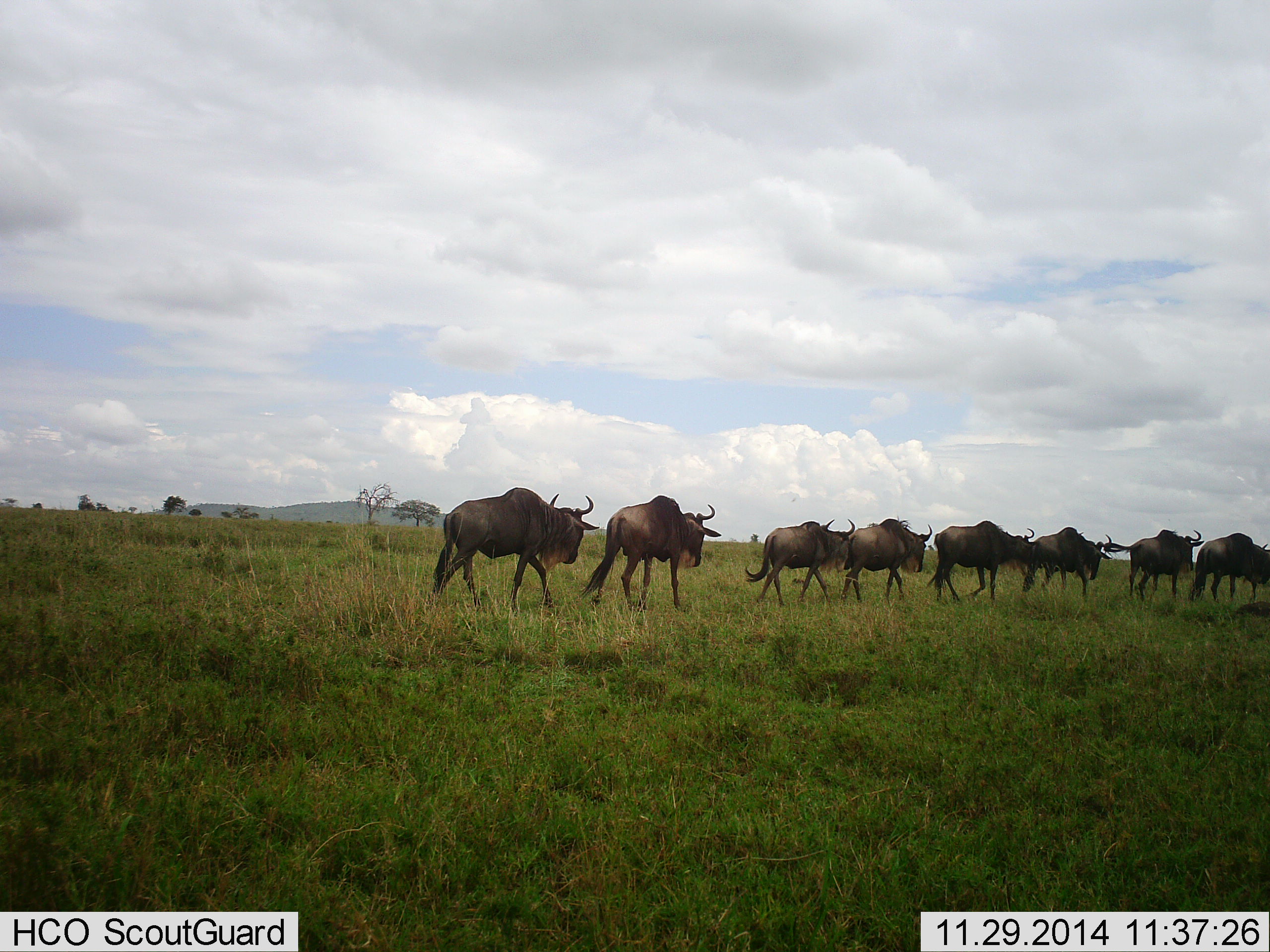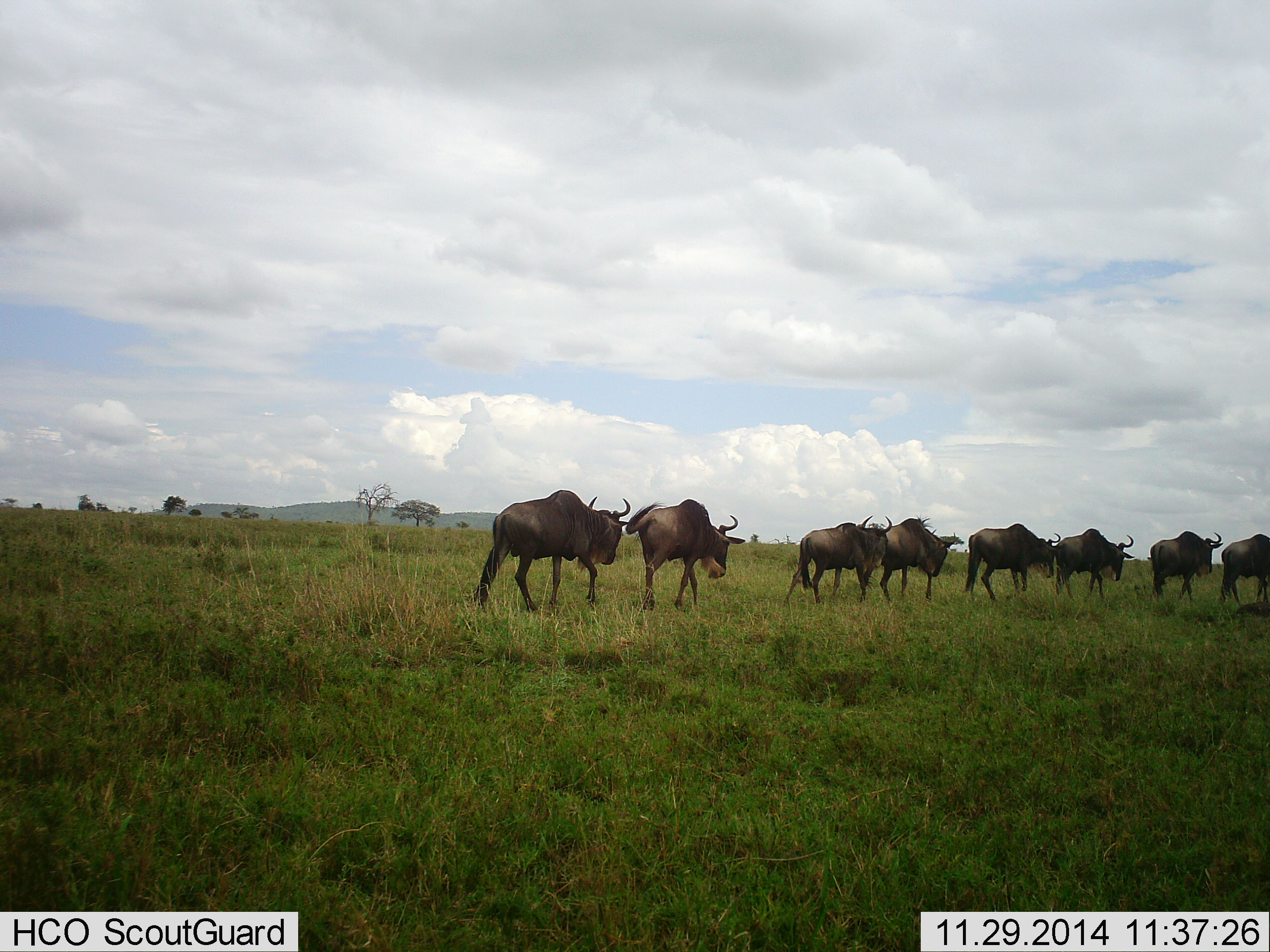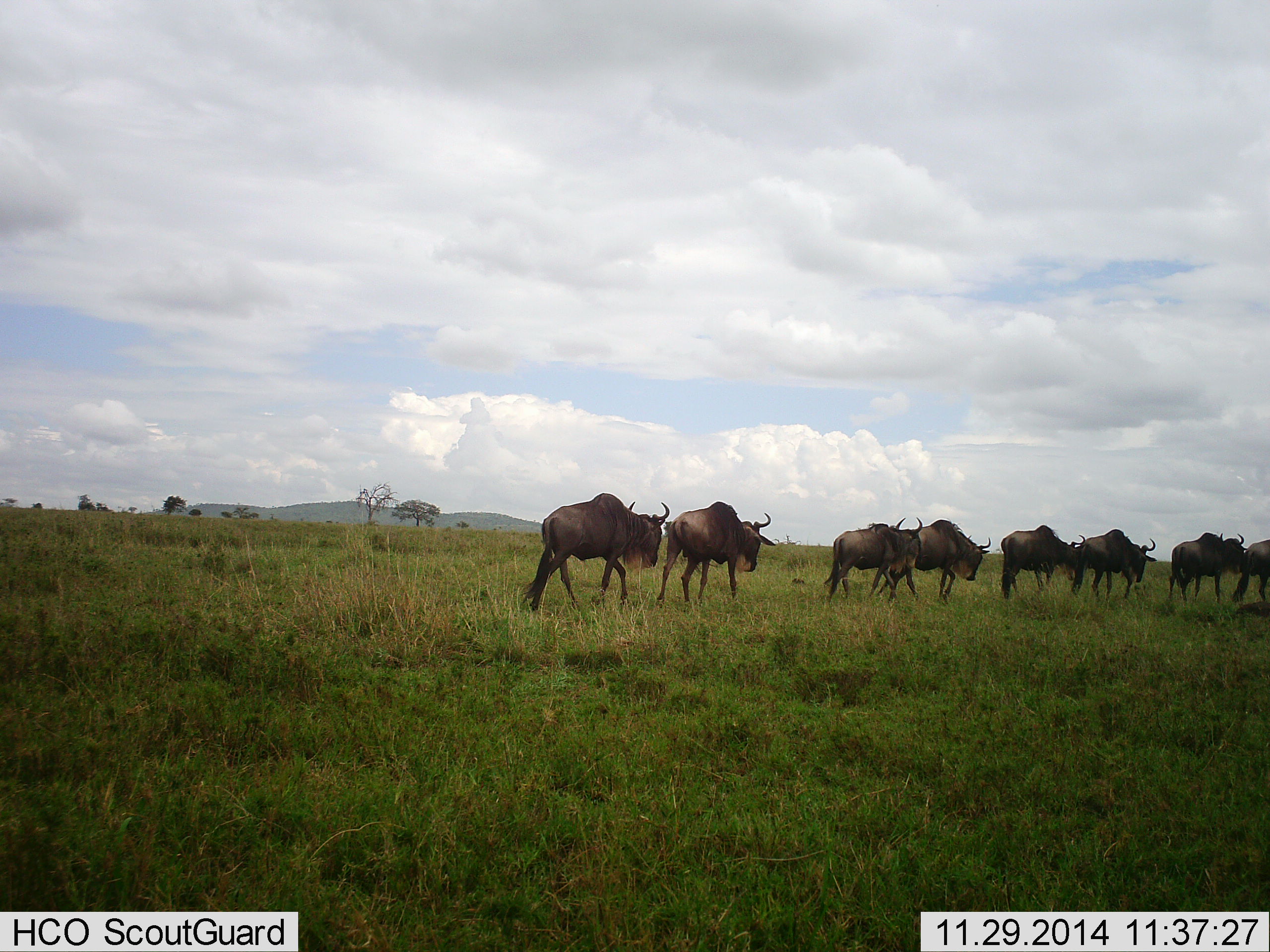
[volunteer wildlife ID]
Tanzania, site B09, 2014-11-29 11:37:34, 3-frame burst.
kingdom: Animalia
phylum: Chordata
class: Mammalia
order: Artiodactyla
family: Bovidae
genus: Connochaetes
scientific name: Connochaetes taurinus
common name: blue wildebeest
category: wildebeest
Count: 8.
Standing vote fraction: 10%.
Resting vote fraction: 0%.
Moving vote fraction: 100%.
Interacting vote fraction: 0%.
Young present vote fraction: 0%.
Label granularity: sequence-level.